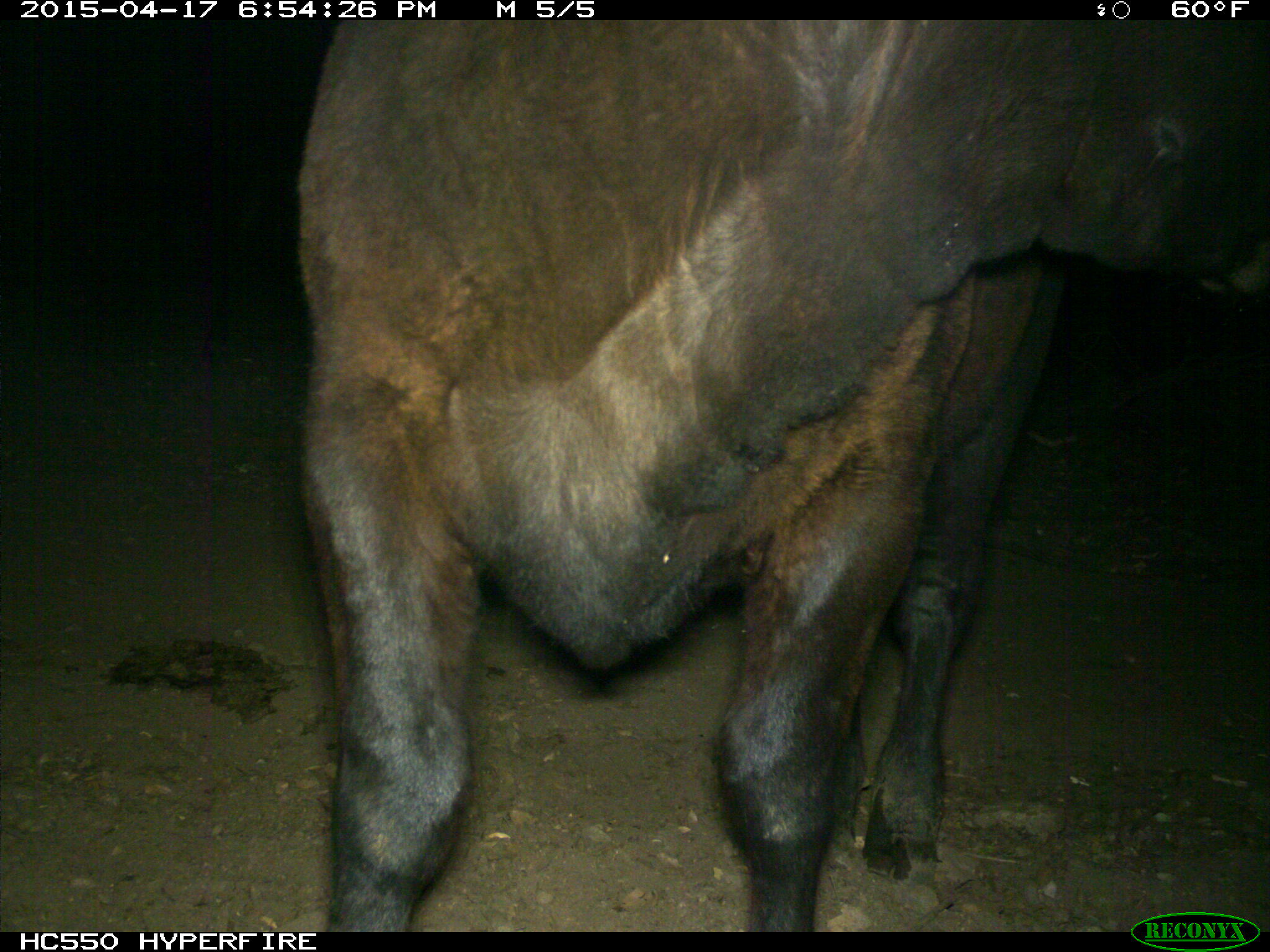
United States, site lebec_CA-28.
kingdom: Animalia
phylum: Chordata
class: Mammalia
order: Artiodactyla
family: Bovidae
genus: Bos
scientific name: Bos taurus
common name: domestic cow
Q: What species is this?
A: Bos taurus (domestic cow).